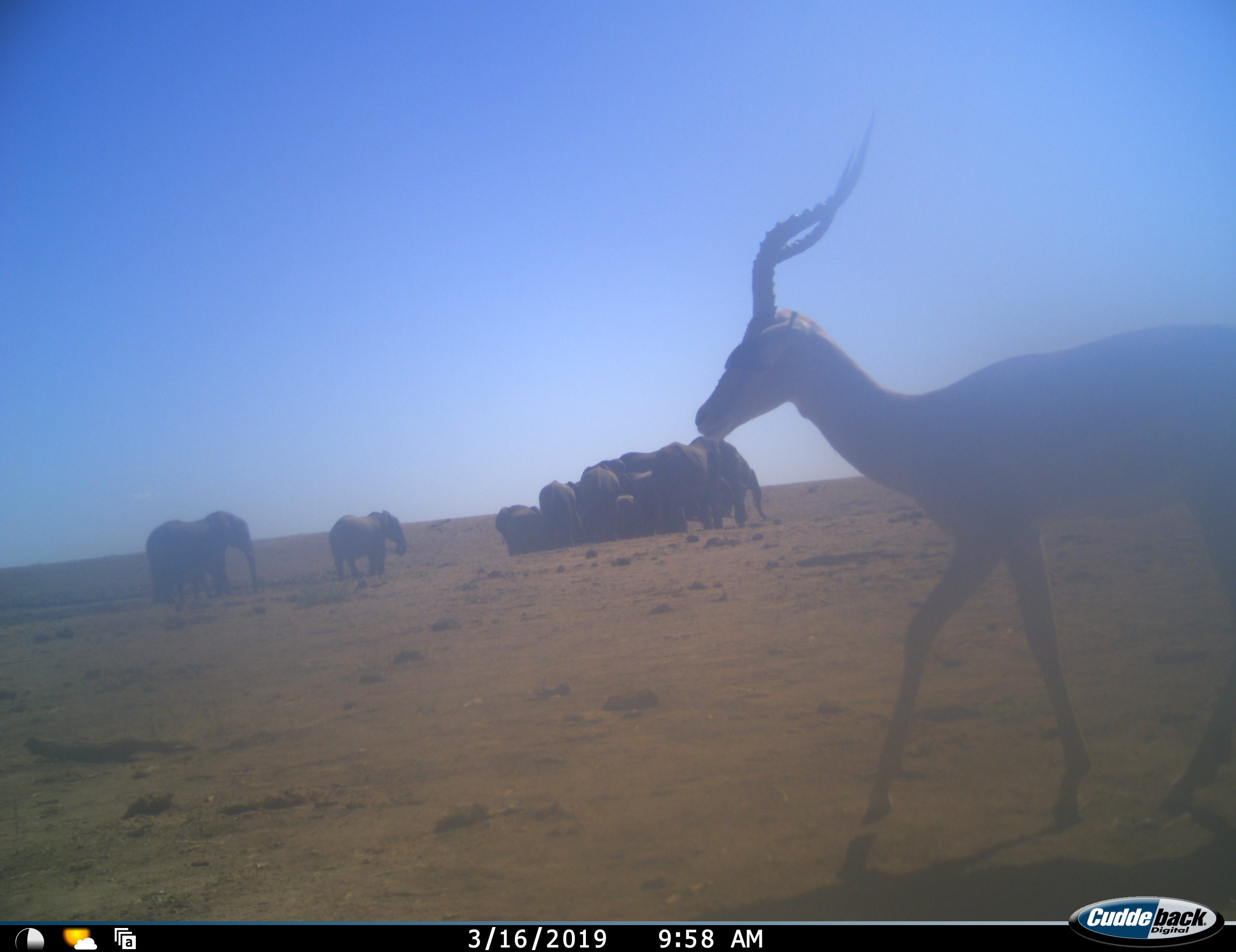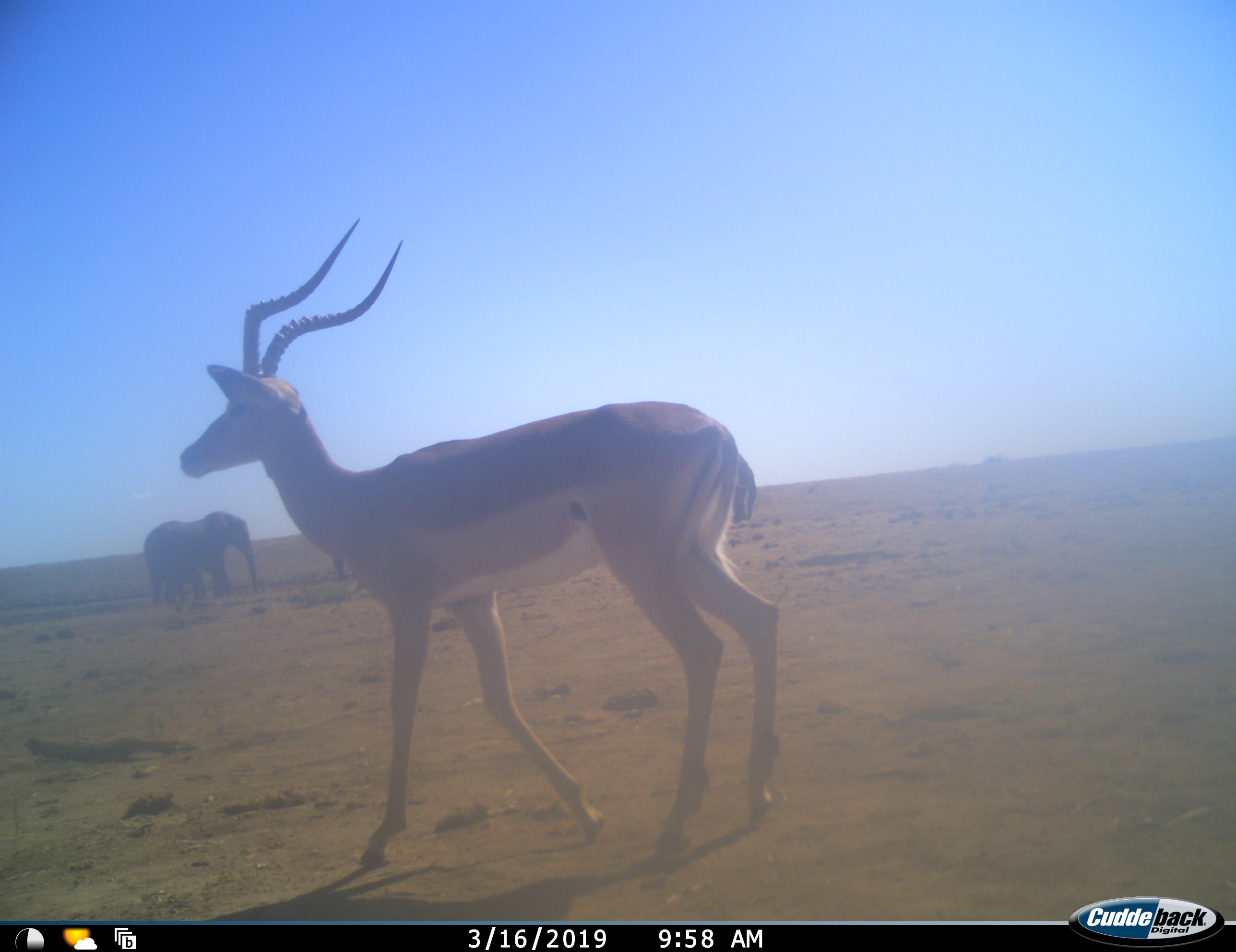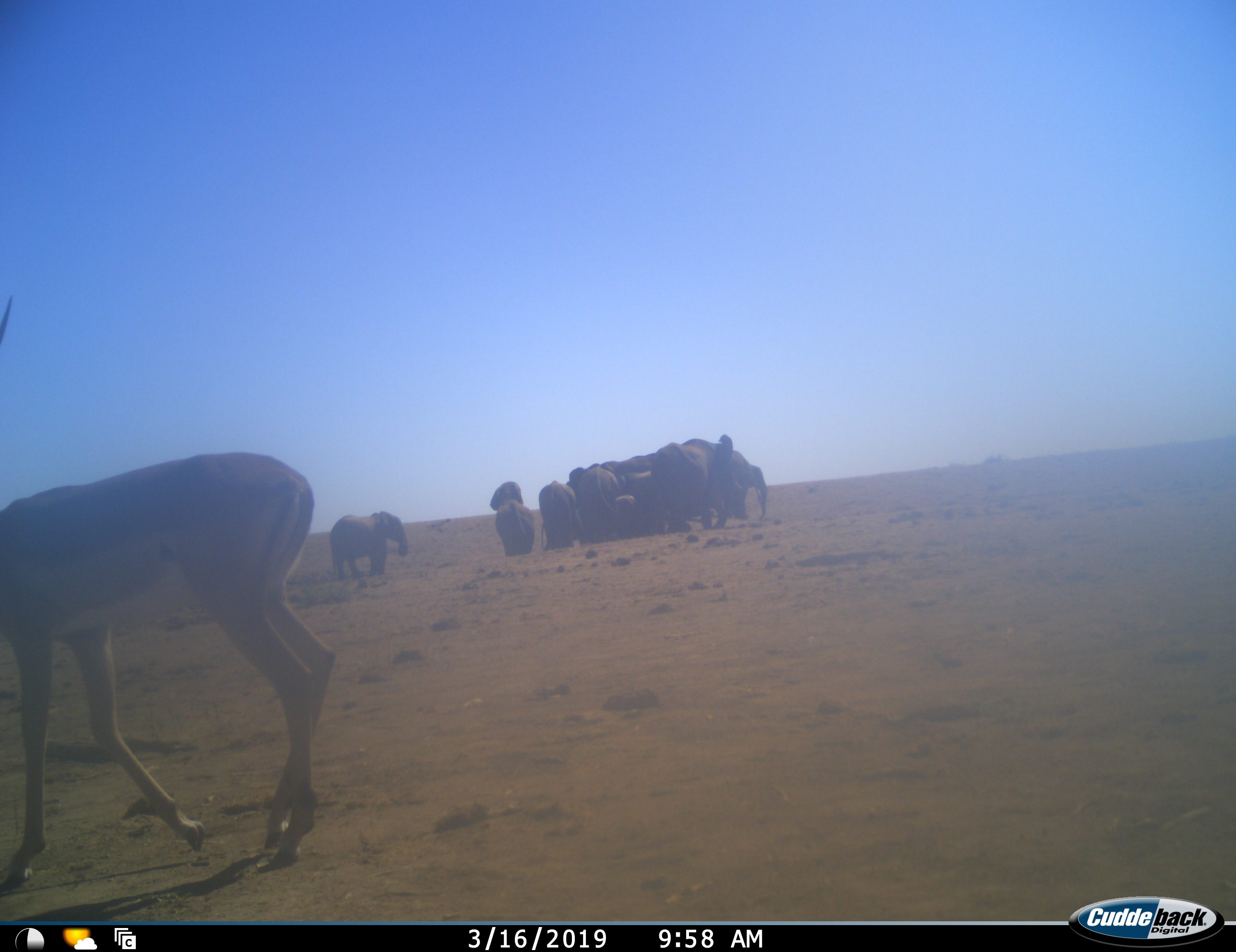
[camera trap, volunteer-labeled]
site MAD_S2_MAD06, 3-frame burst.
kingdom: Animalia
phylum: Chordata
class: Mammalia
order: Proboscidea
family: Elephantidae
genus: Loxodonta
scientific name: Loxodonta africana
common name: african bush elephant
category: elephant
Elephant (african bush elephant) (Loxodonta africana), count 11-50. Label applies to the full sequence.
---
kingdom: Animalia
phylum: Chordata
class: Mammalia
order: Artiodactyla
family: Bovidae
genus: Aepyceros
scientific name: Aepyceros melampus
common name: impala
Impala (Aepyceros melampus), count 1. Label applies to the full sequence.